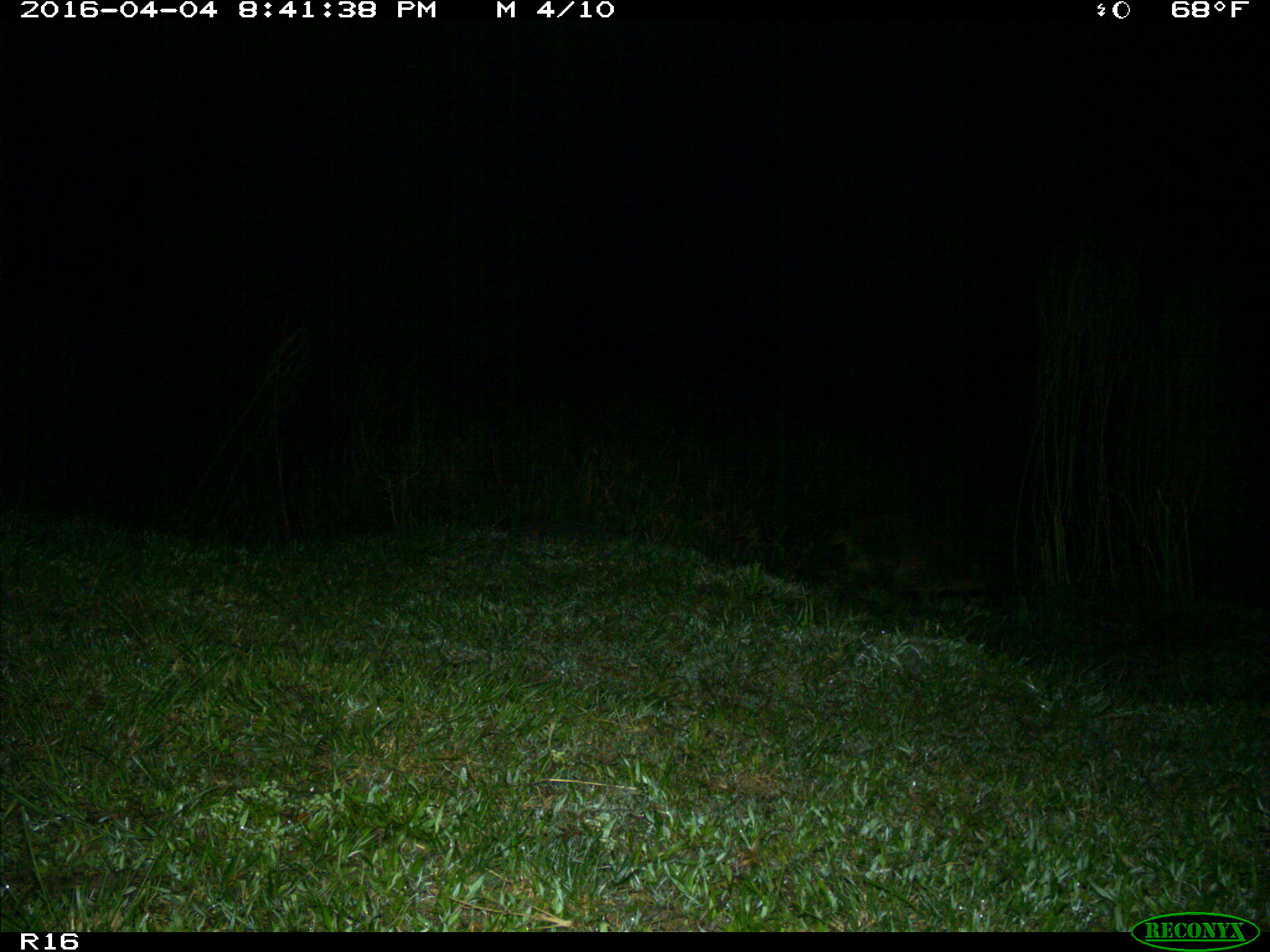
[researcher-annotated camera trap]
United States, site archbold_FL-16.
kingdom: Animalia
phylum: Chordata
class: Mammalia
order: Carnivora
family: Procyonidae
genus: Procyon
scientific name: Procyon lotor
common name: common raccoon